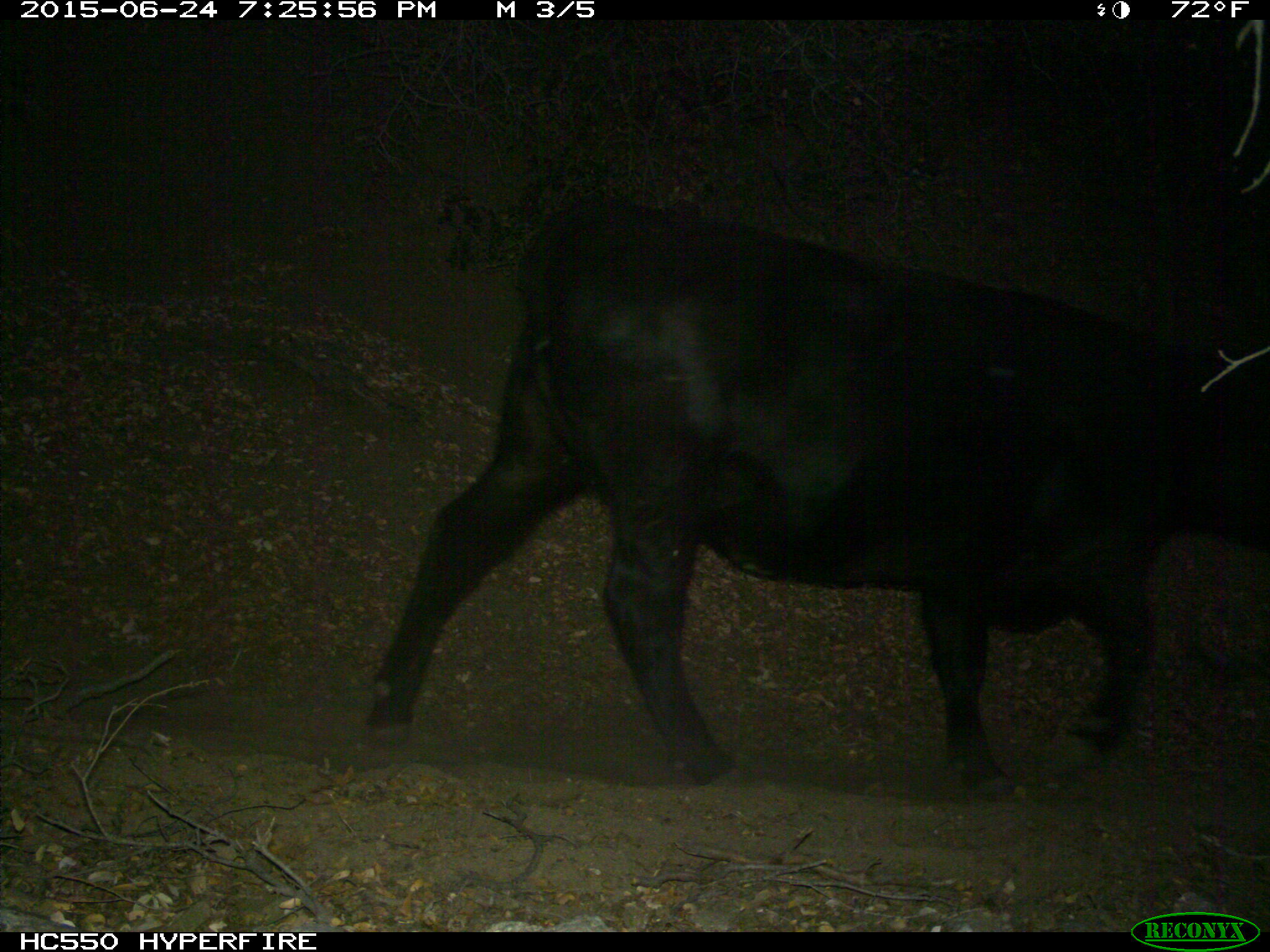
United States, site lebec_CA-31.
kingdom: Animalia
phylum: Chordata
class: Mammalia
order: Artiodactyla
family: Bovidae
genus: Bos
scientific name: Bos taurus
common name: domestic cow